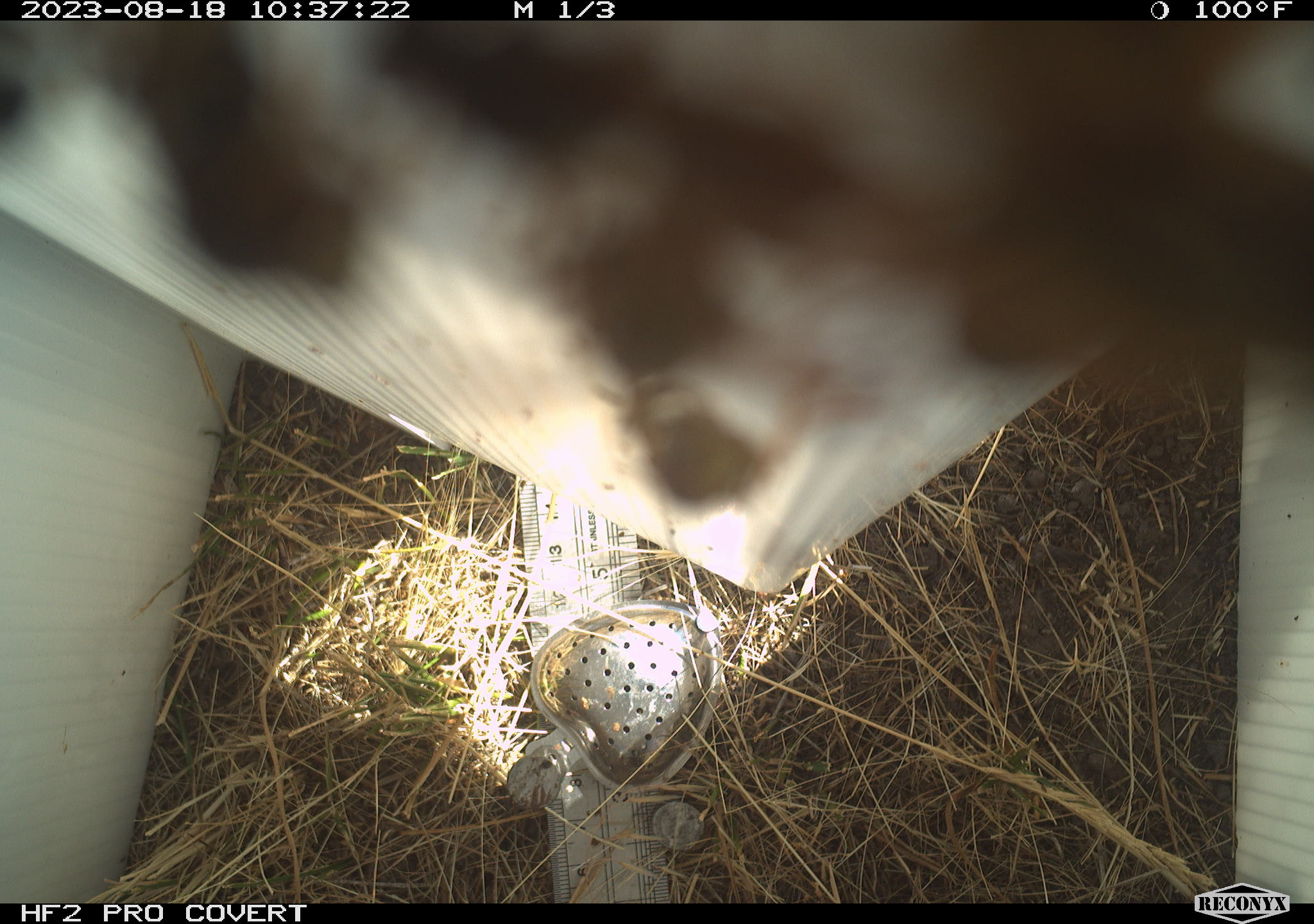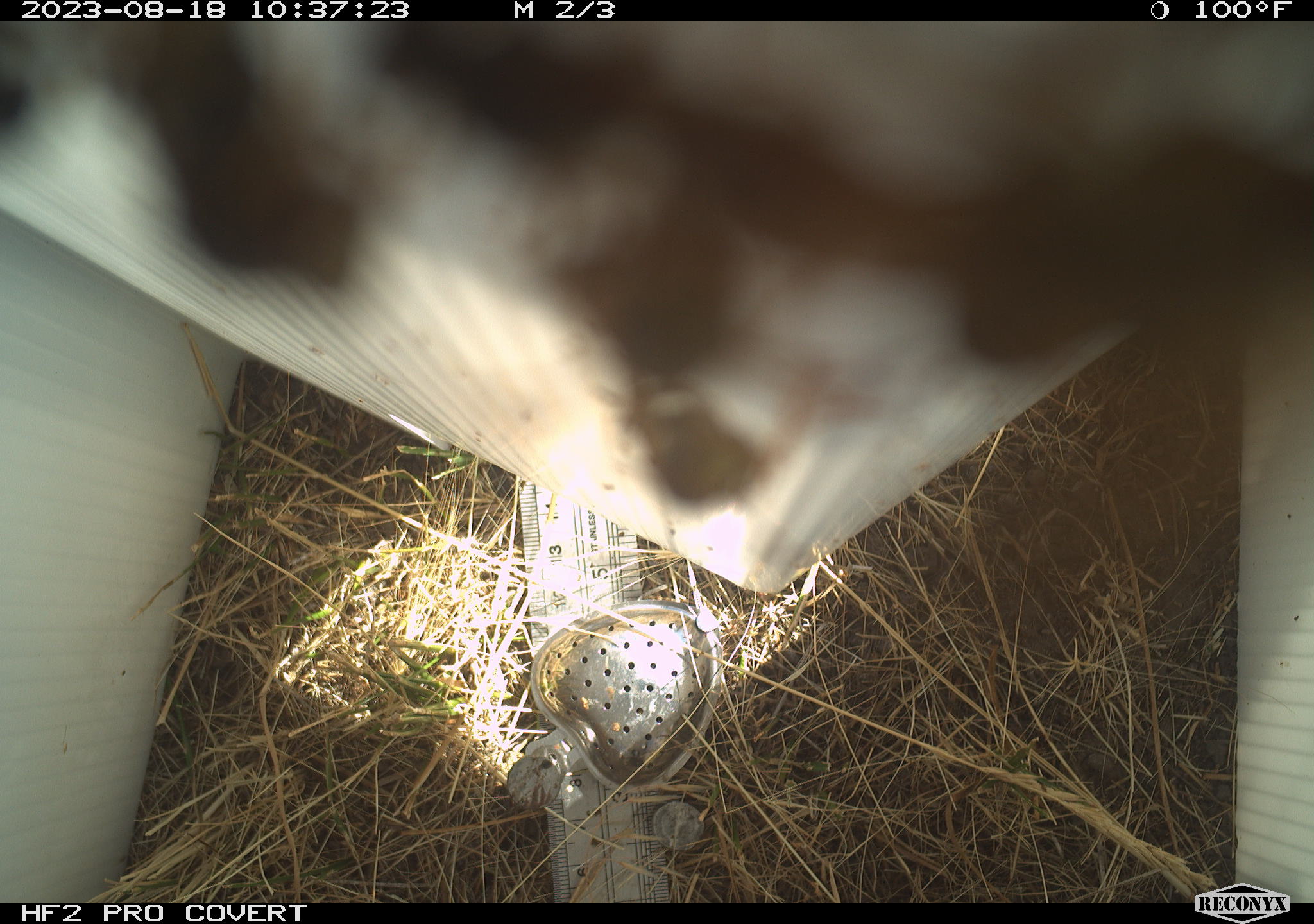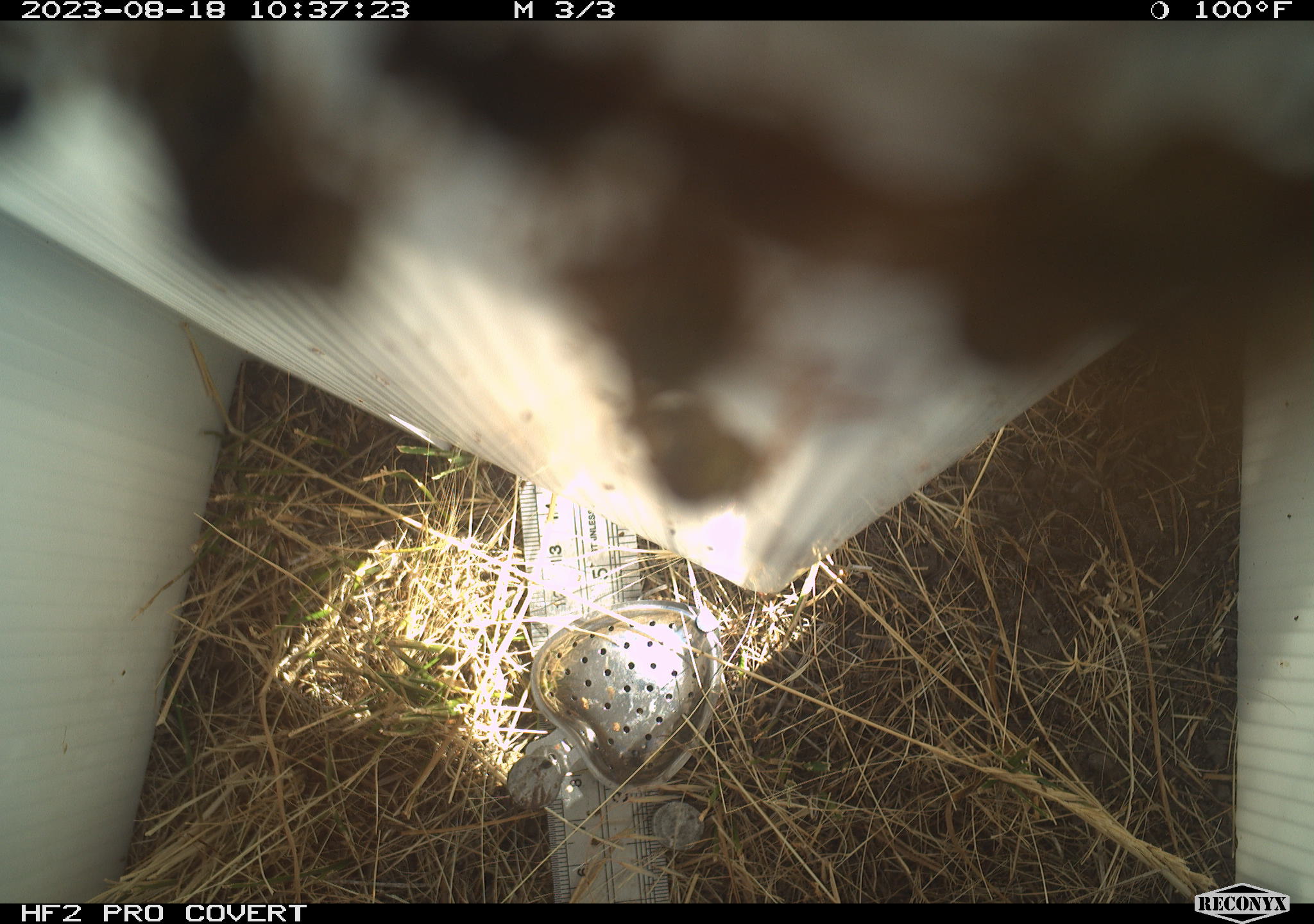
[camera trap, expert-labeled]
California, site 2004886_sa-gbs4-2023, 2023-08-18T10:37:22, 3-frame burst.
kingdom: Animalia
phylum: Arthropoda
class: Insecta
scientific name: Insecta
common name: insect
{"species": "insect (Insecta)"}